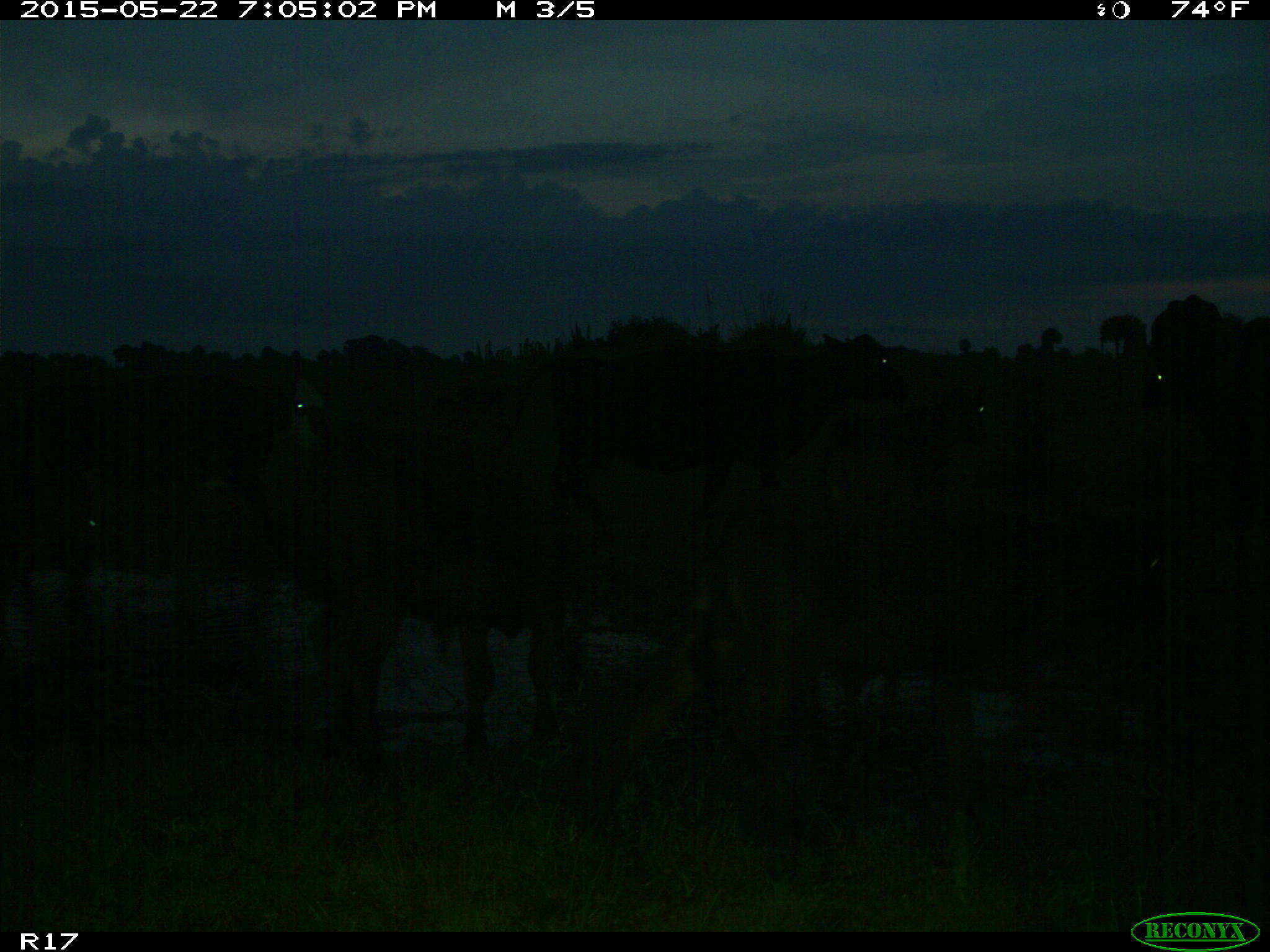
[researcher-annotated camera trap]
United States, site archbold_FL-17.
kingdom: Animalia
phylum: Chordata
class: Mammalia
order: Artiodactyla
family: Bovidae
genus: Bos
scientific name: Bos taurus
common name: domestic cow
Bos taurus (domestic cow).